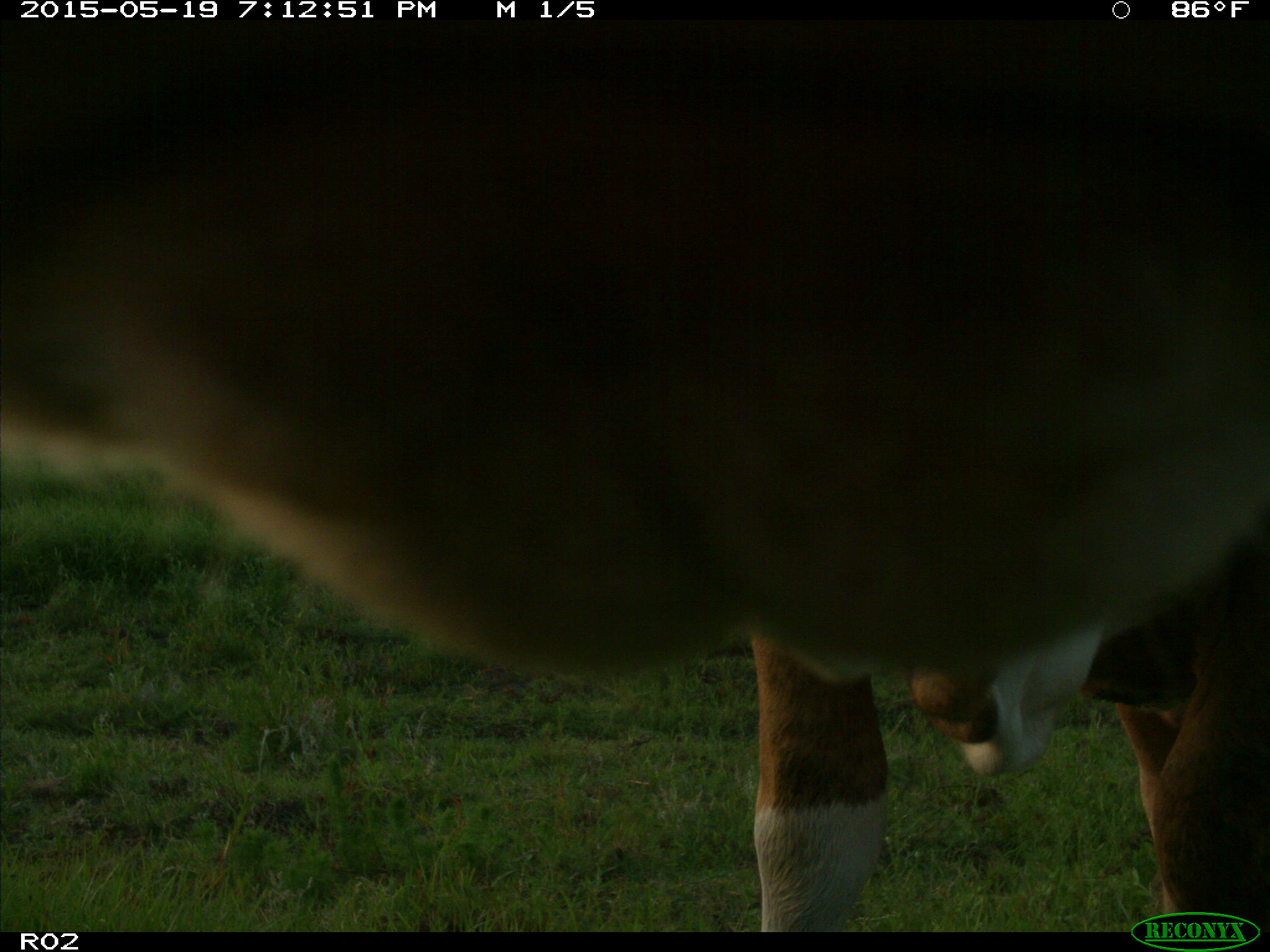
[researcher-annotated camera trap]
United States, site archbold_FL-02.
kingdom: Animalia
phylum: Chordata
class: Mammalia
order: Artiodactyla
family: Bovidae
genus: Bos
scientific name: Bos taurus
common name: domestic cow